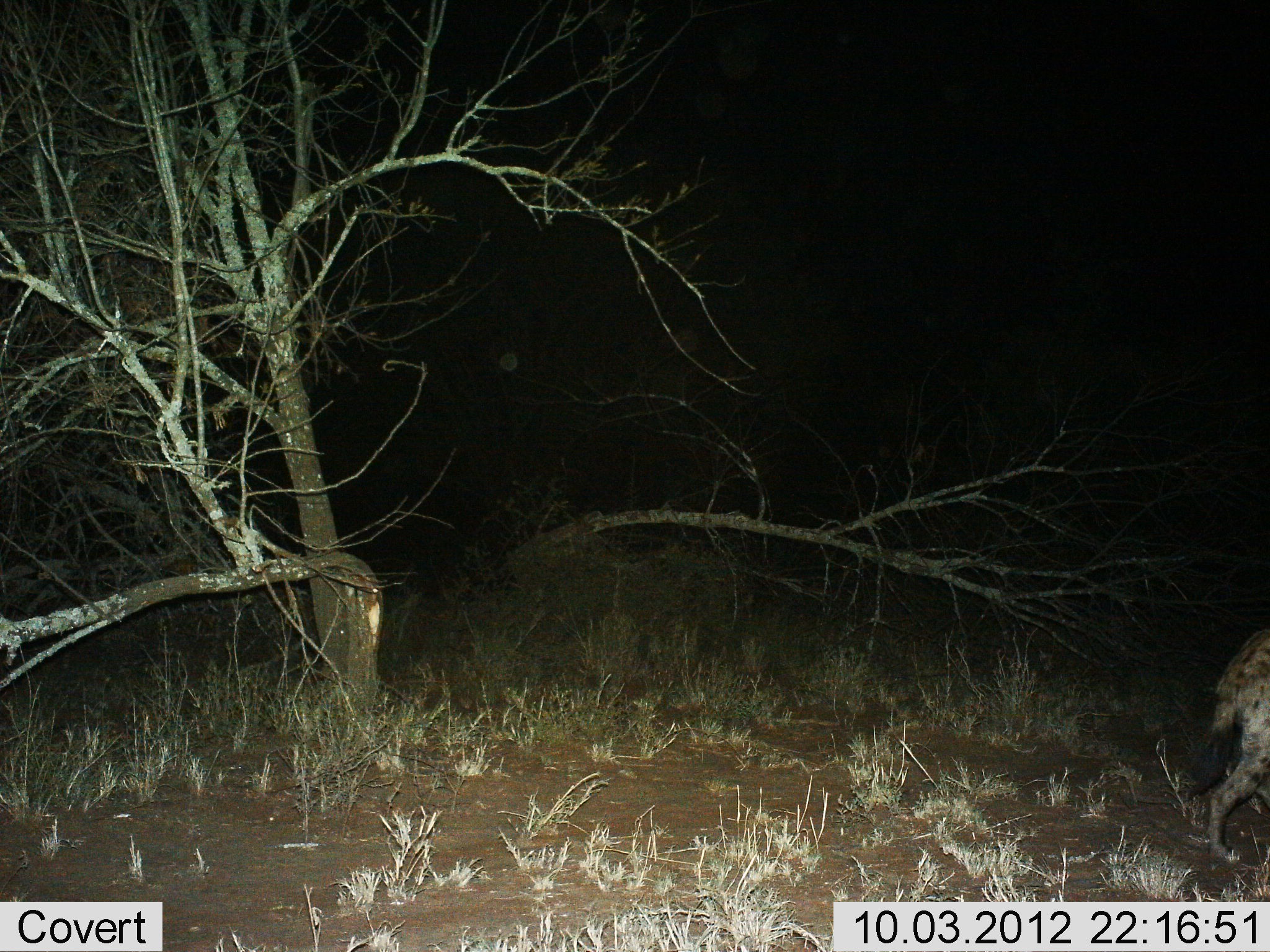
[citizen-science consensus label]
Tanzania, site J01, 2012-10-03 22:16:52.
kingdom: Animalia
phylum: Chordata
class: Mammalia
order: Carnivora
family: Hyaenidae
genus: Crocuta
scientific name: Crocuta crocuta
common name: spotted hyena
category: hyenaspotted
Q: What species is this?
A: Hyenaspotted (spotted hyena) (Crocuta crocuta).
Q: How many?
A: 1.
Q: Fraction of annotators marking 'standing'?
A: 0%.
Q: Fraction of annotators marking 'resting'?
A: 0%.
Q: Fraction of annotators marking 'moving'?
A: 100%.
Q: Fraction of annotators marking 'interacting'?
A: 0%.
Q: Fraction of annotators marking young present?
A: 0%.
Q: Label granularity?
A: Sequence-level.